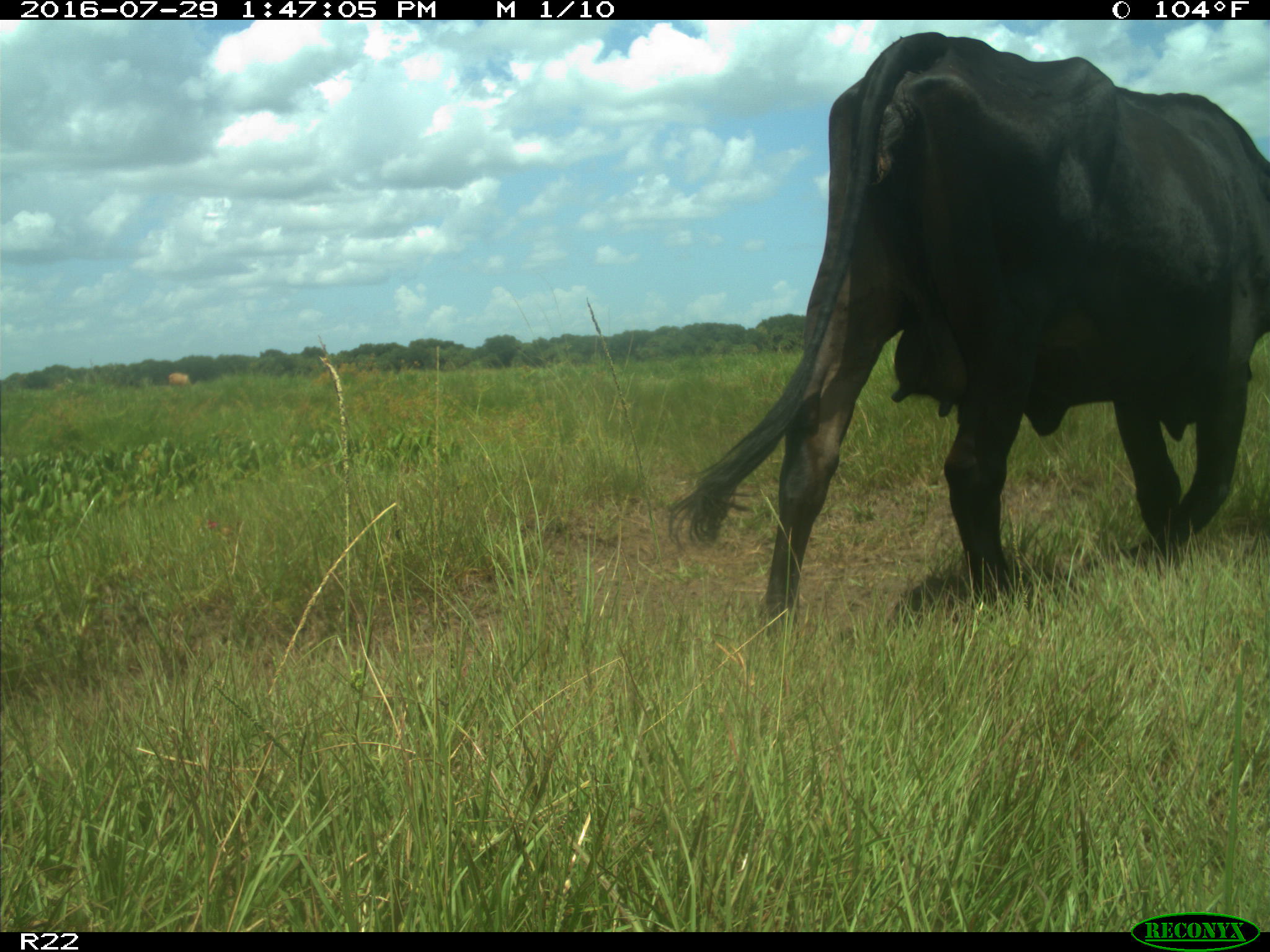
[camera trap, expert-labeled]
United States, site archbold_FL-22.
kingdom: Animalia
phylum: Chordata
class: Mammalia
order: Artiodactyla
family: Bovidae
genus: Bos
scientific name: Bos taurus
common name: domestic cow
Bos taurus (domestic cow).